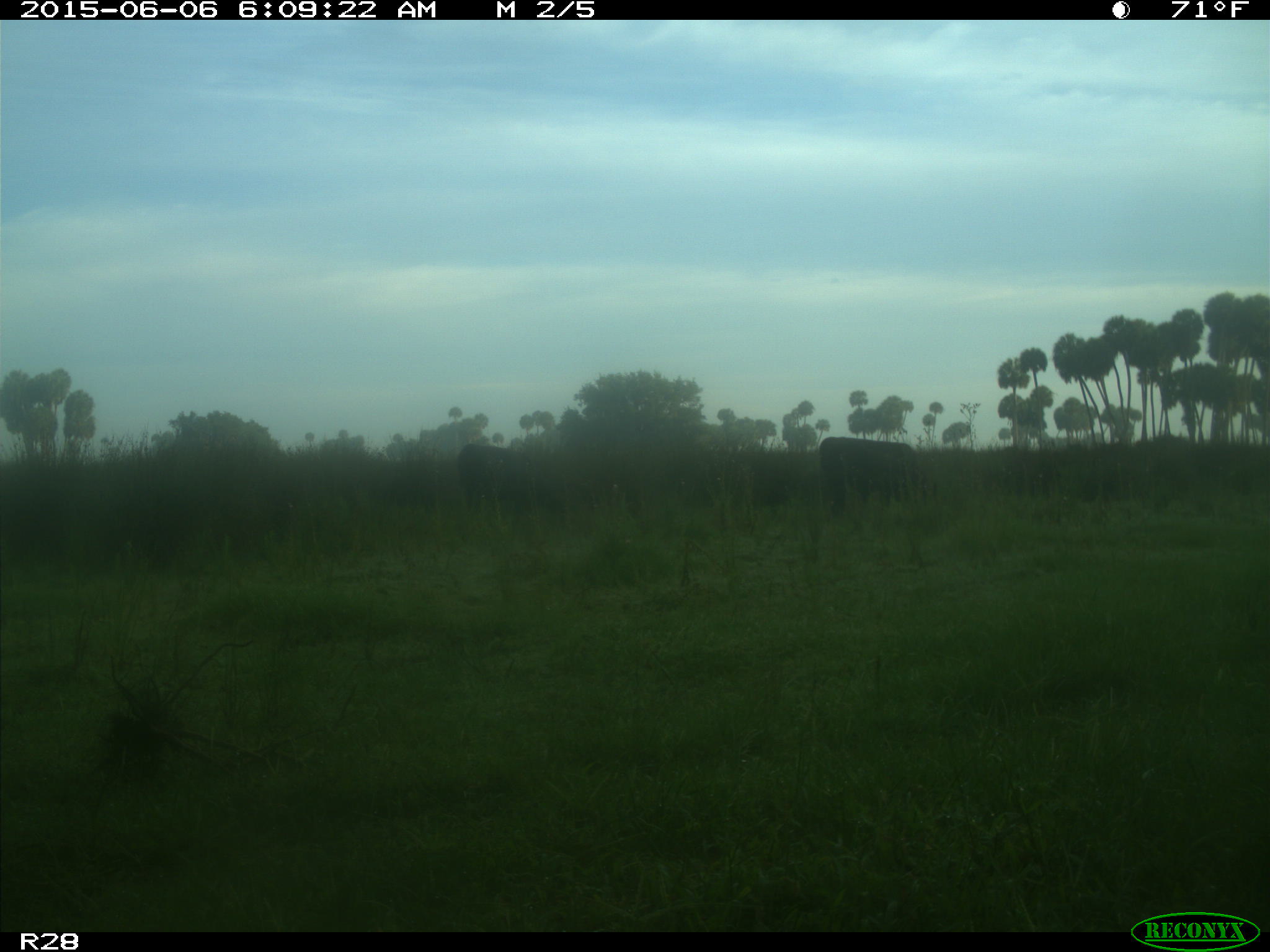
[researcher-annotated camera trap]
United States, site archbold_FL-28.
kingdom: Animalia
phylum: Chordata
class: Mammalia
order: Artiodactyla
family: Bovidae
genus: Bos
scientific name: Bos taurus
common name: domestic cow